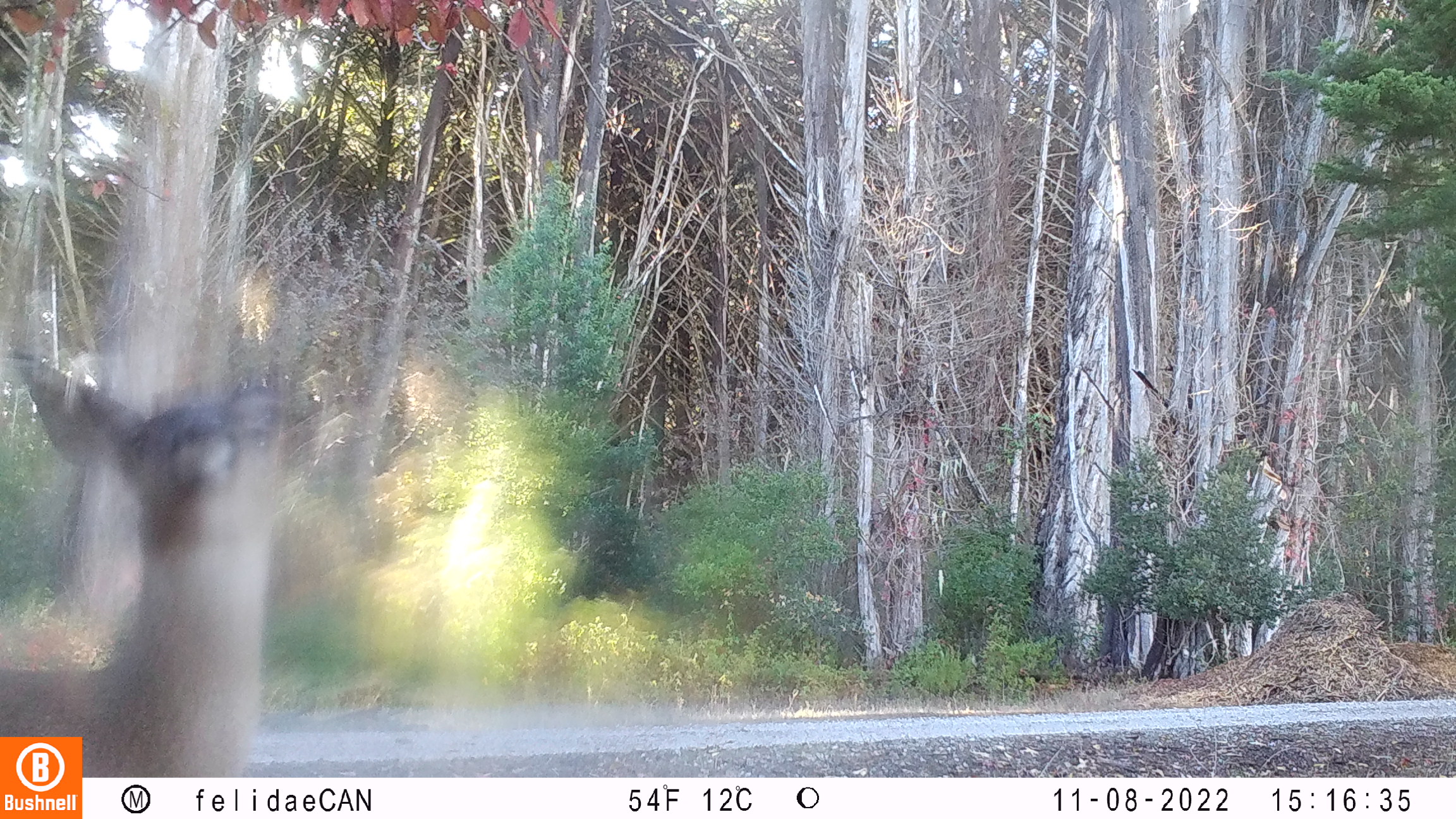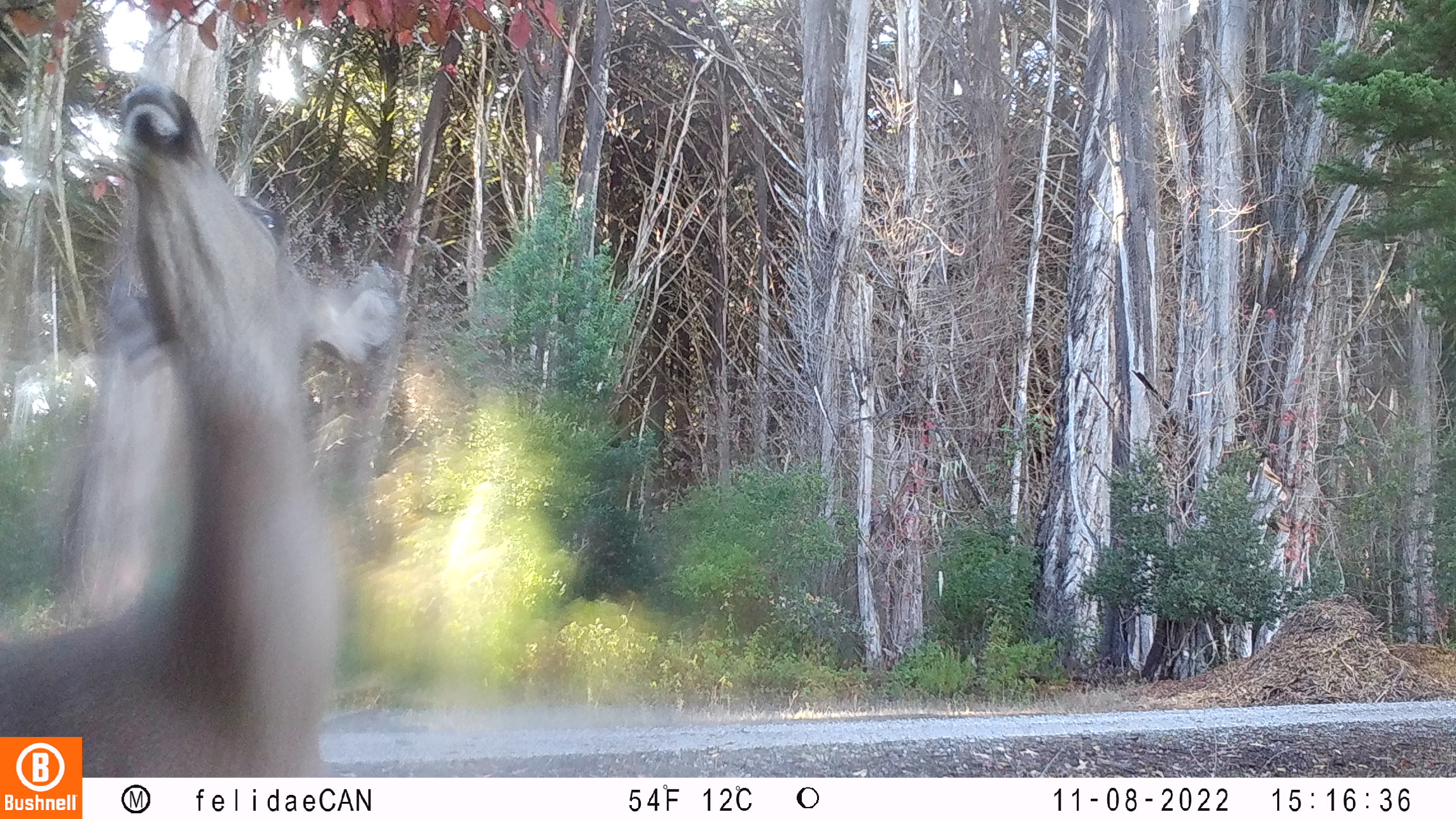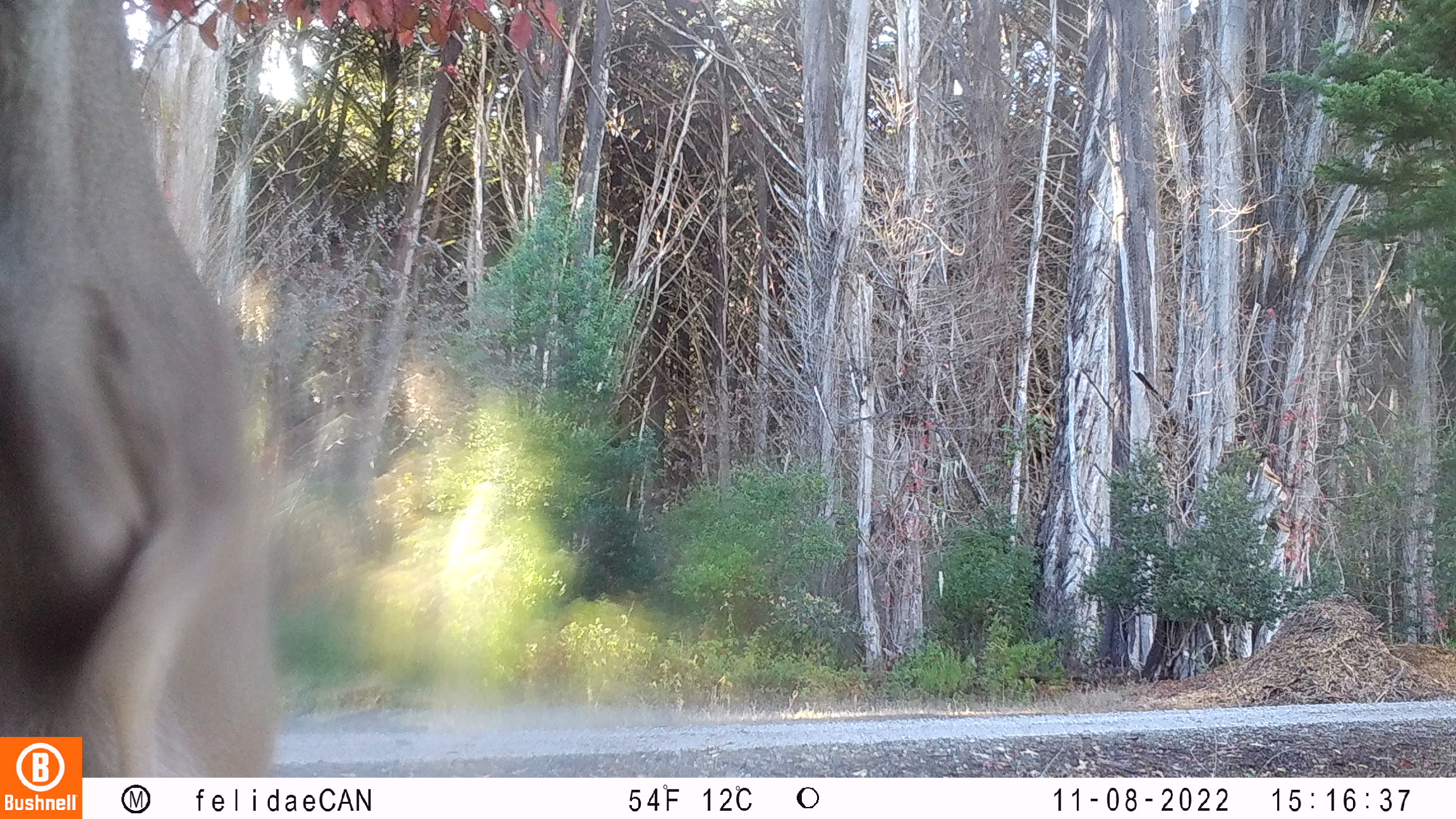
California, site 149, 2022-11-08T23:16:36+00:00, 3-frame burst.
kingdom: Animalia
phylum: Chordata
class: Mammalia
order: Artiodactyla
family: Cervidae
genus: Odocoileus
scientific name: Odocoileus hemionus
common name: mule deer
Mule deer (Odocoileus hemionus).